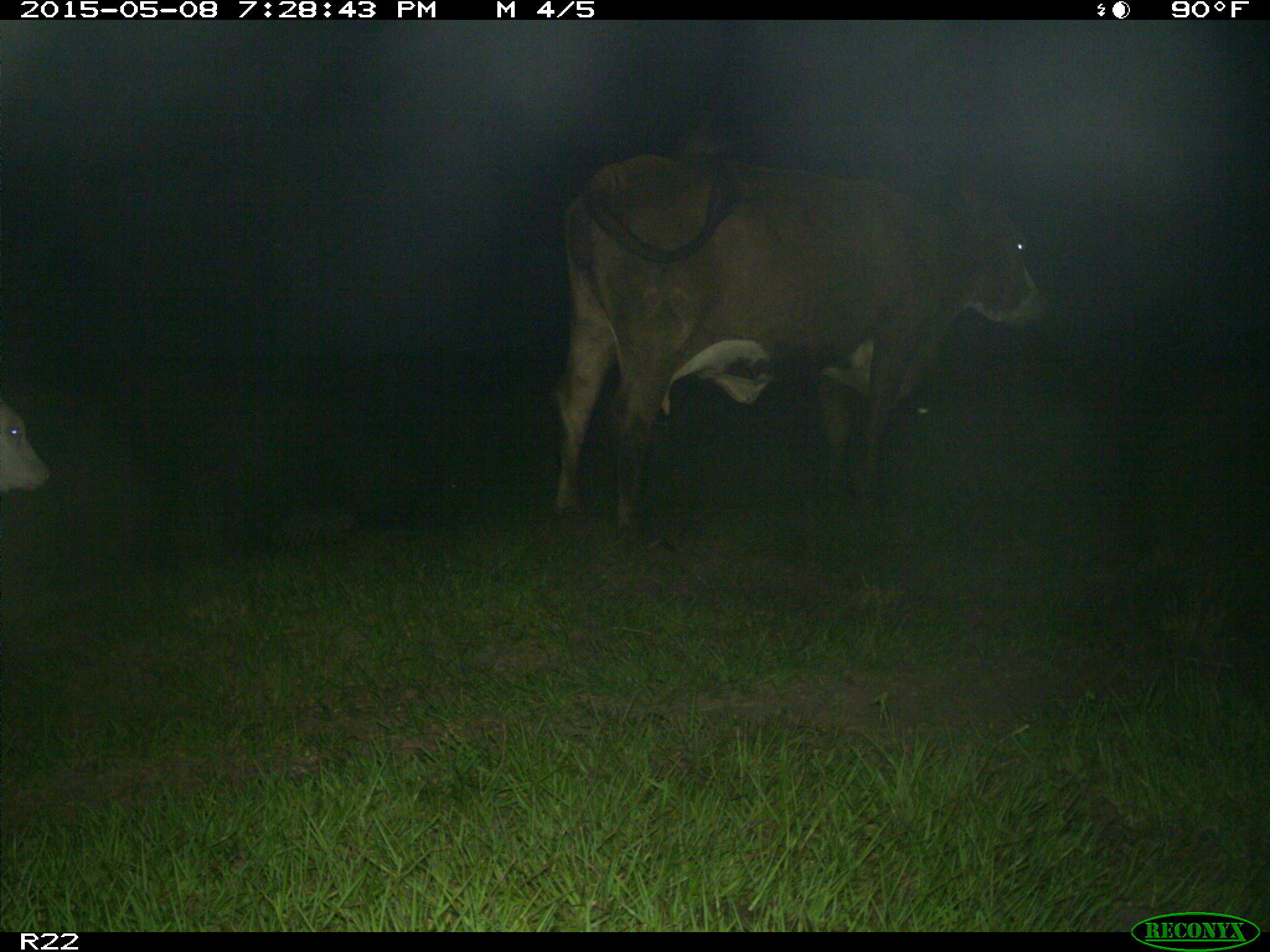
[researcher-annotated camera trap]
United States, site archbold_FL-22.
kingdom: Animalia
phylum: Chordata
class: Mammalia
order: Artiodactyla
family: Bovidae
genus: Bos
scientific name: Bos taurus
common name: domestic cow